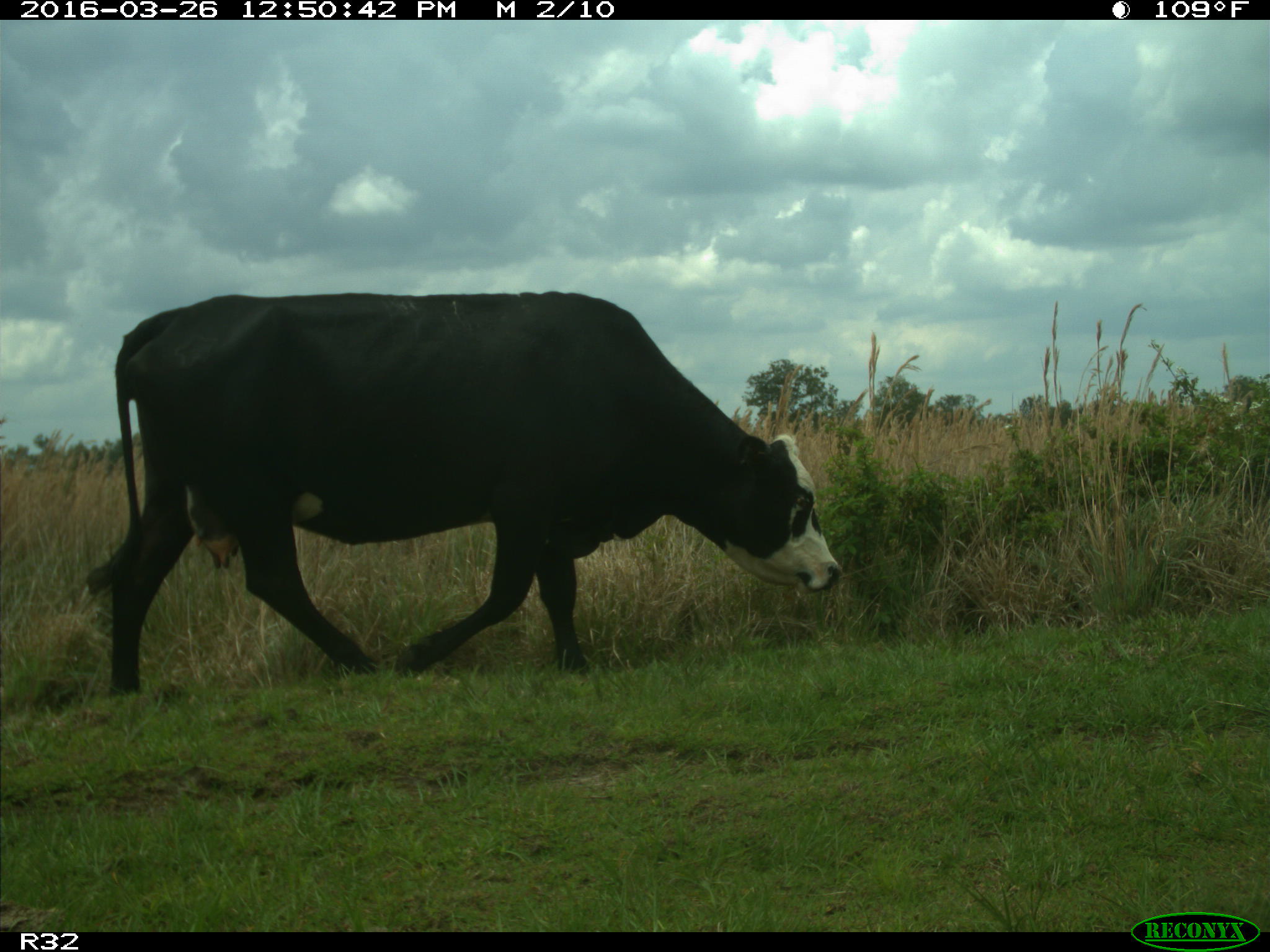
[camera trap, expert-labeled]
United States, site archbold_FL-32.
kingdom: Animalia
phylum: Chordata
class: Mammalia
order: Artiodactyla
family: Bovidae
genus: Bos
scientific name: Bos taurus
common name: domestic cow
Bos taurus (domestic cow).